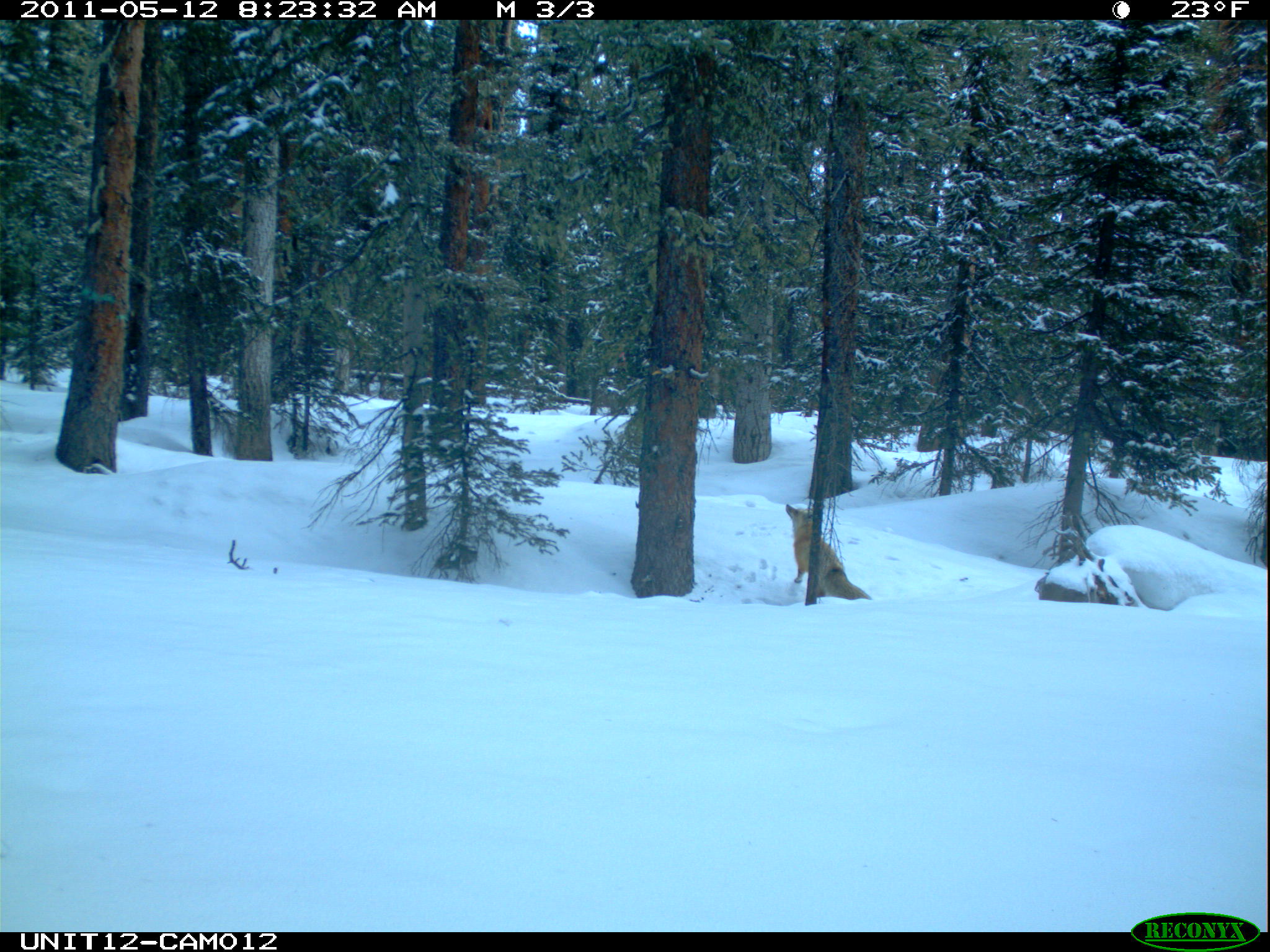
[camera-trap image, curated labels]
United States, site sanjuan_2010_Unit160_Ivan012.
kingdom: Animalia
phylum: Chordata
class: Mammalia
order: Carnivora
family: Canidae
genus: Vulpes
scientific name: Vulpes vulpes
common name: red fox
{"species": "Vulpes vulpes (red fox)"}